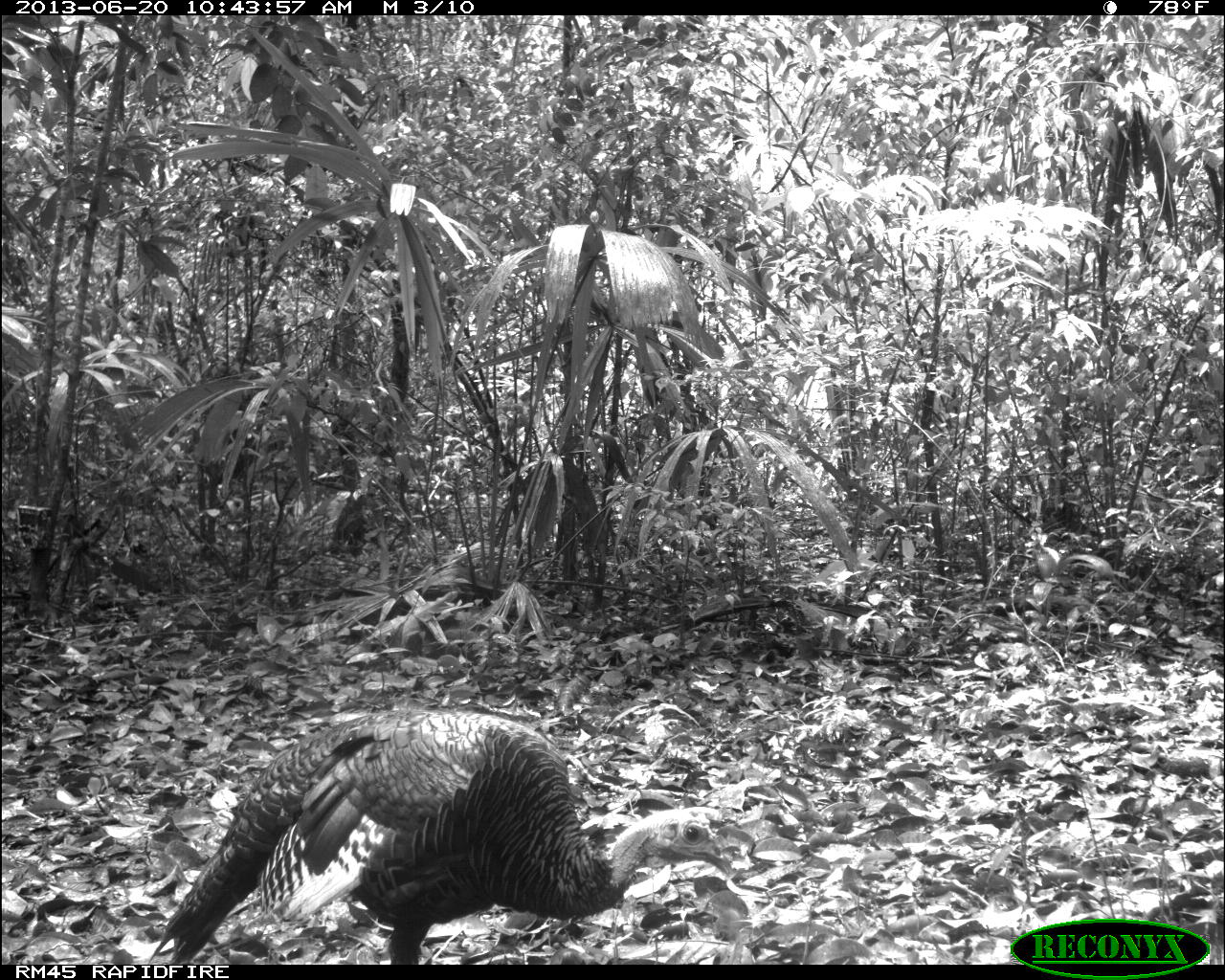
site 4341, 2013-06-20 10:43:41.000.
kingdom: Animalia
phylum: Chordata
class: Aves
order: Galliformes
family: Phasianidae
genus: Meleagris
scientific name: Meleagris ocellata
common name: ocellated turkey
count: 1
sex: female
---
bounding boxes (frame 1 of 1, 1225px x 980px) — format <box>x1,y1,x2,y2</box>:
meleagris ocellata: <box>148,709,732,965</box>